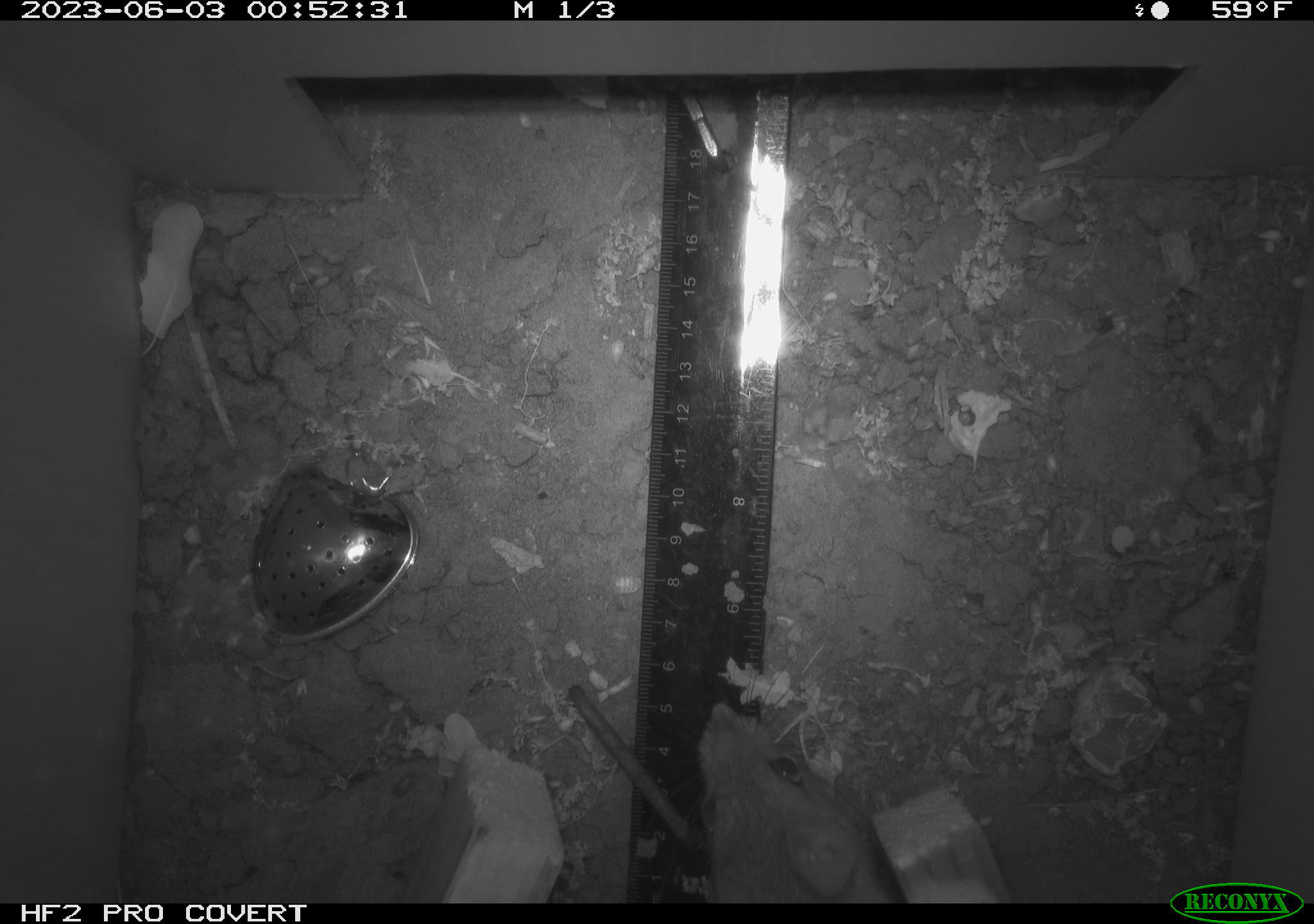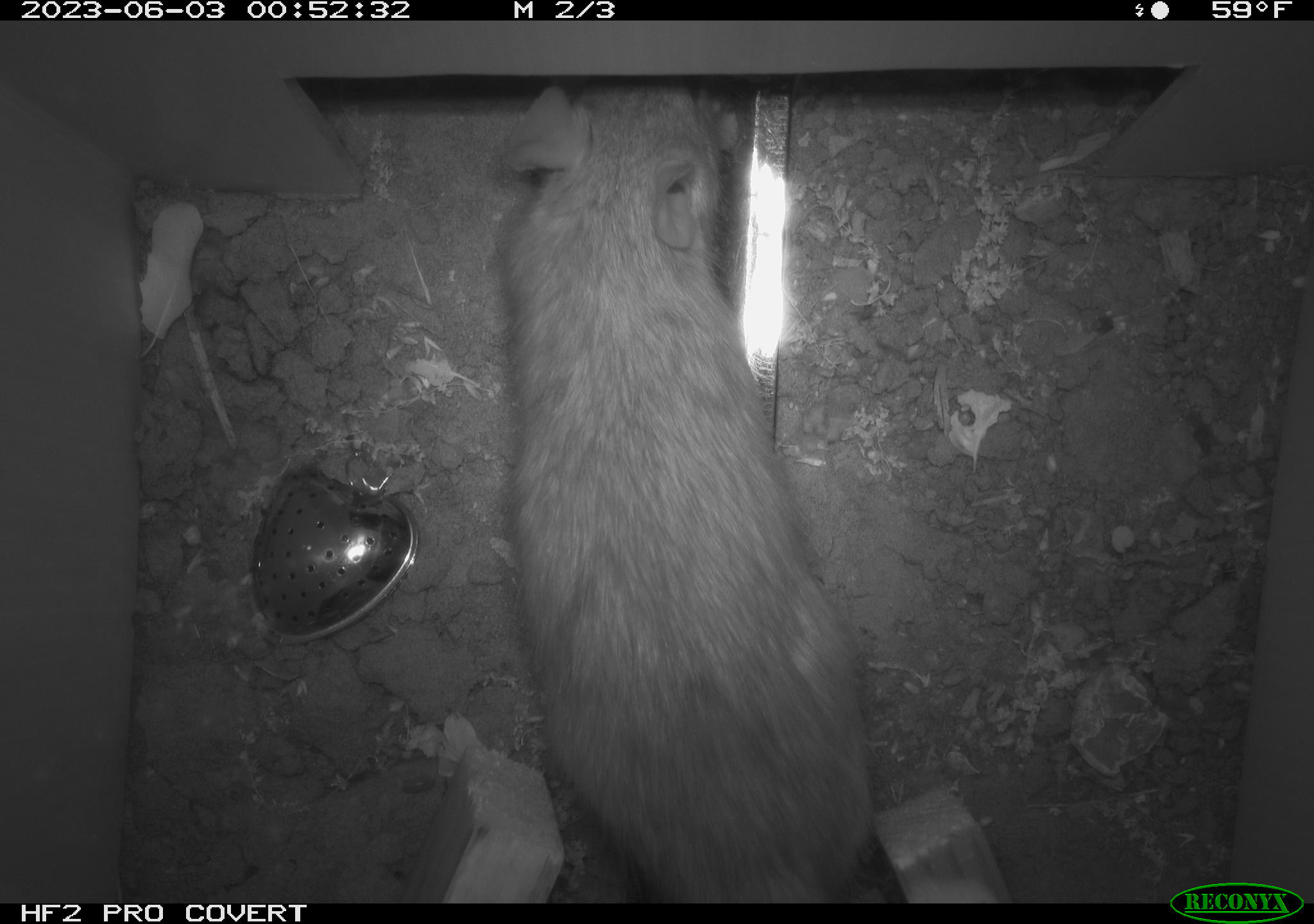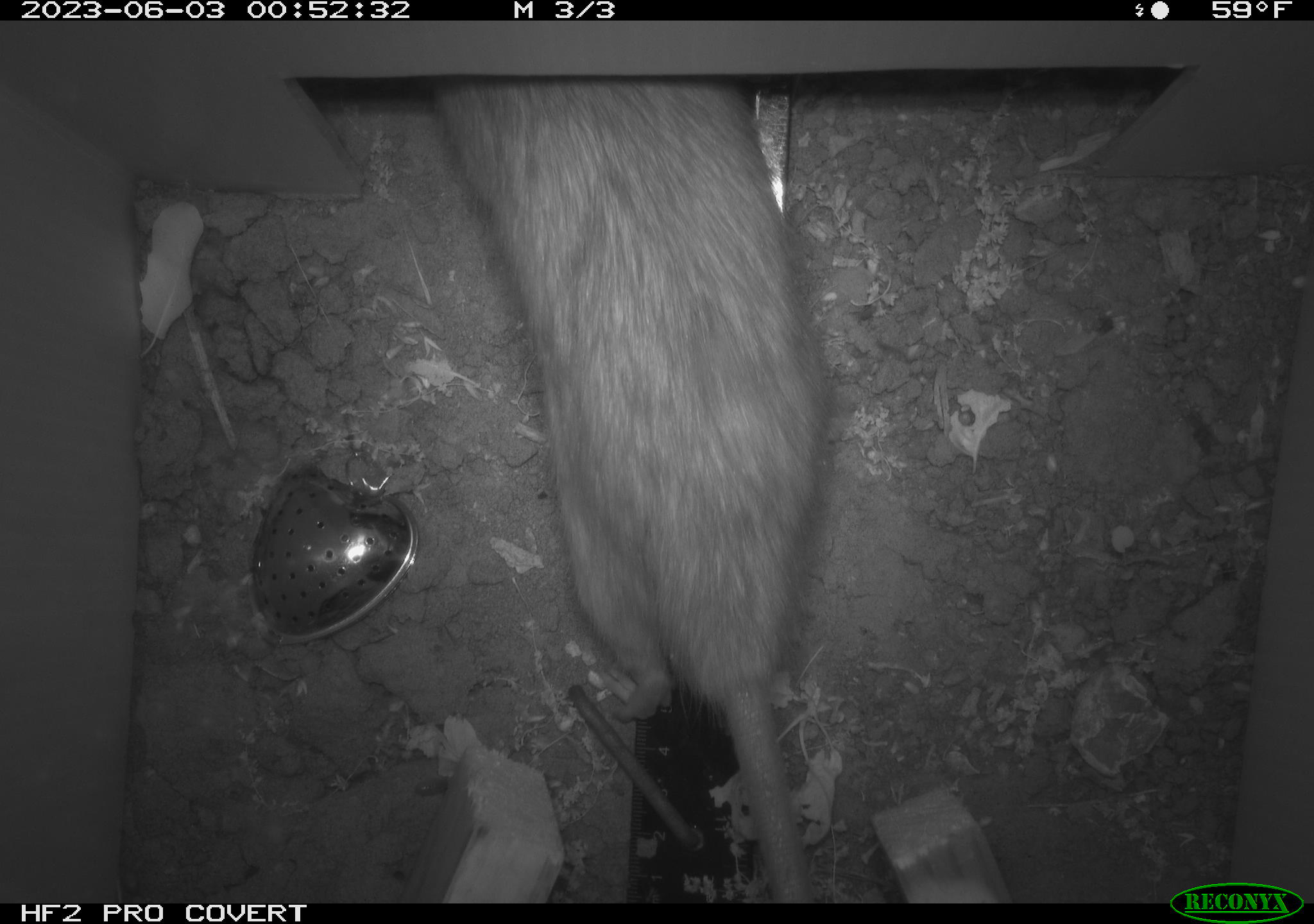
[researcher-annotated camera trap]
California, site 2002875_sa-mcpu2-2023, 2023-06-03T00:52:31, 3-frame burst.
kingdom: Animalia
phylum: Chordata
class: Mammalia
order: Rodentia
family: Muridae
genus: Rattus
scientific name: Rattus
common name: rat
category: rattus species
Rattus species (rat) (Rattus).